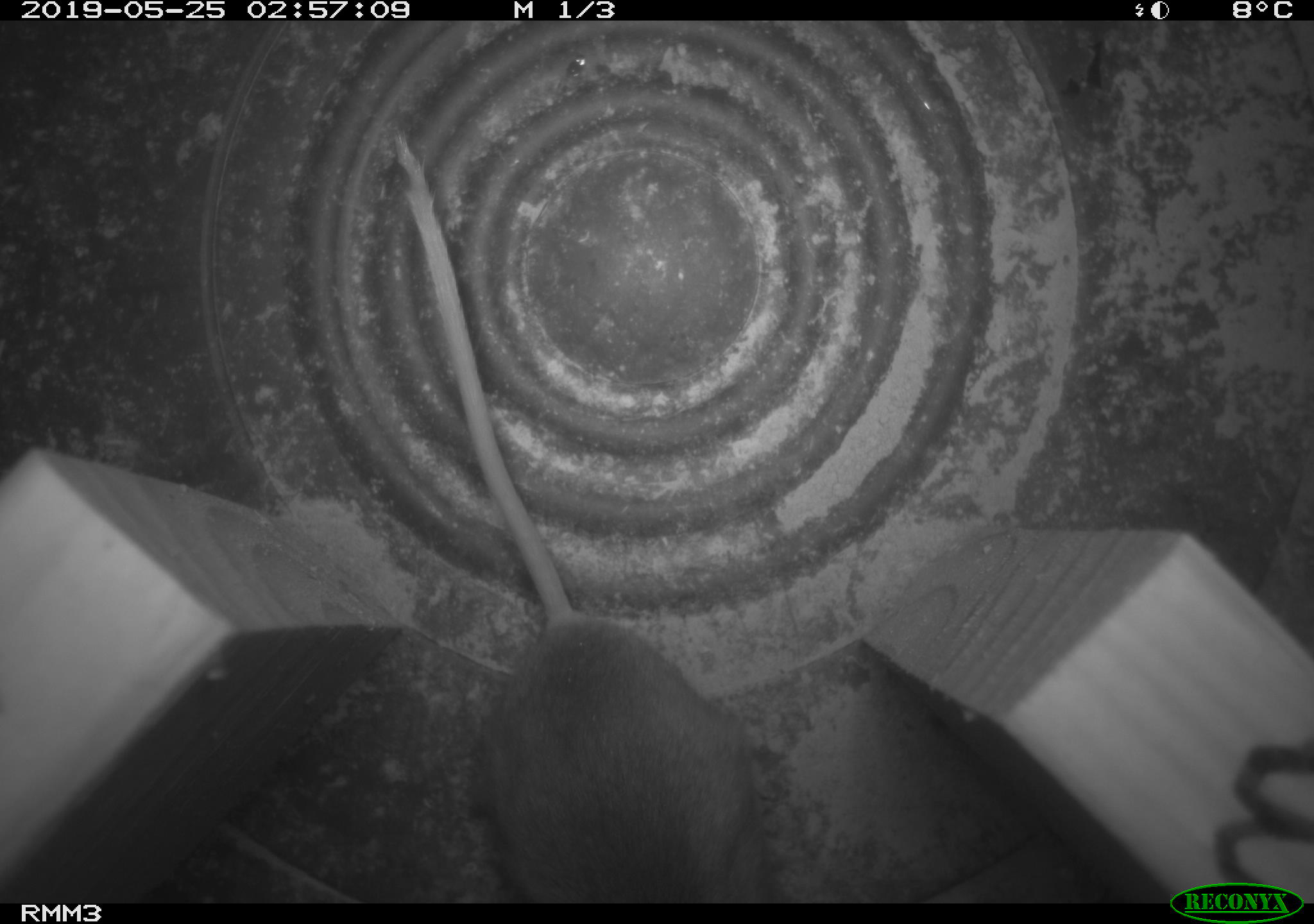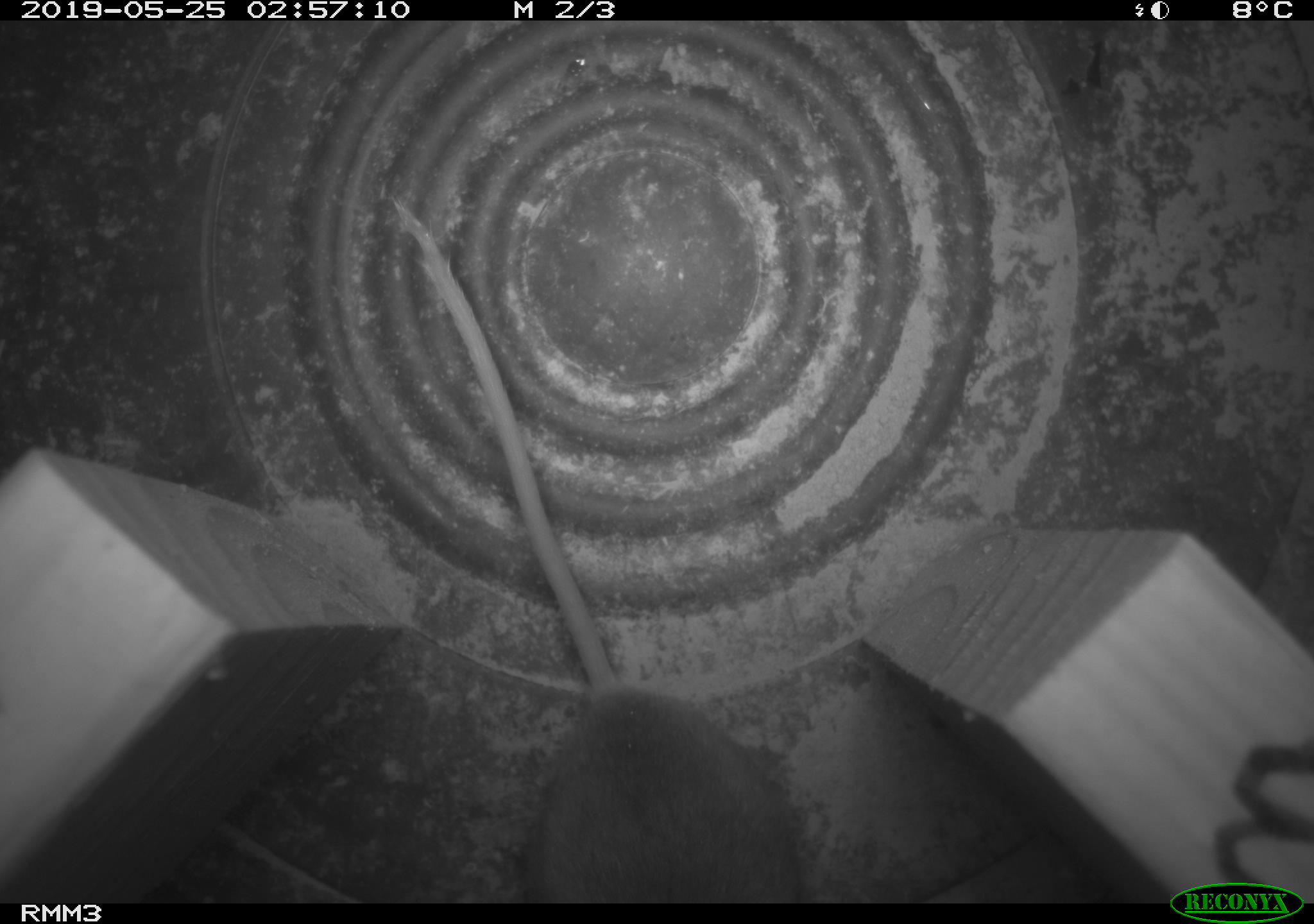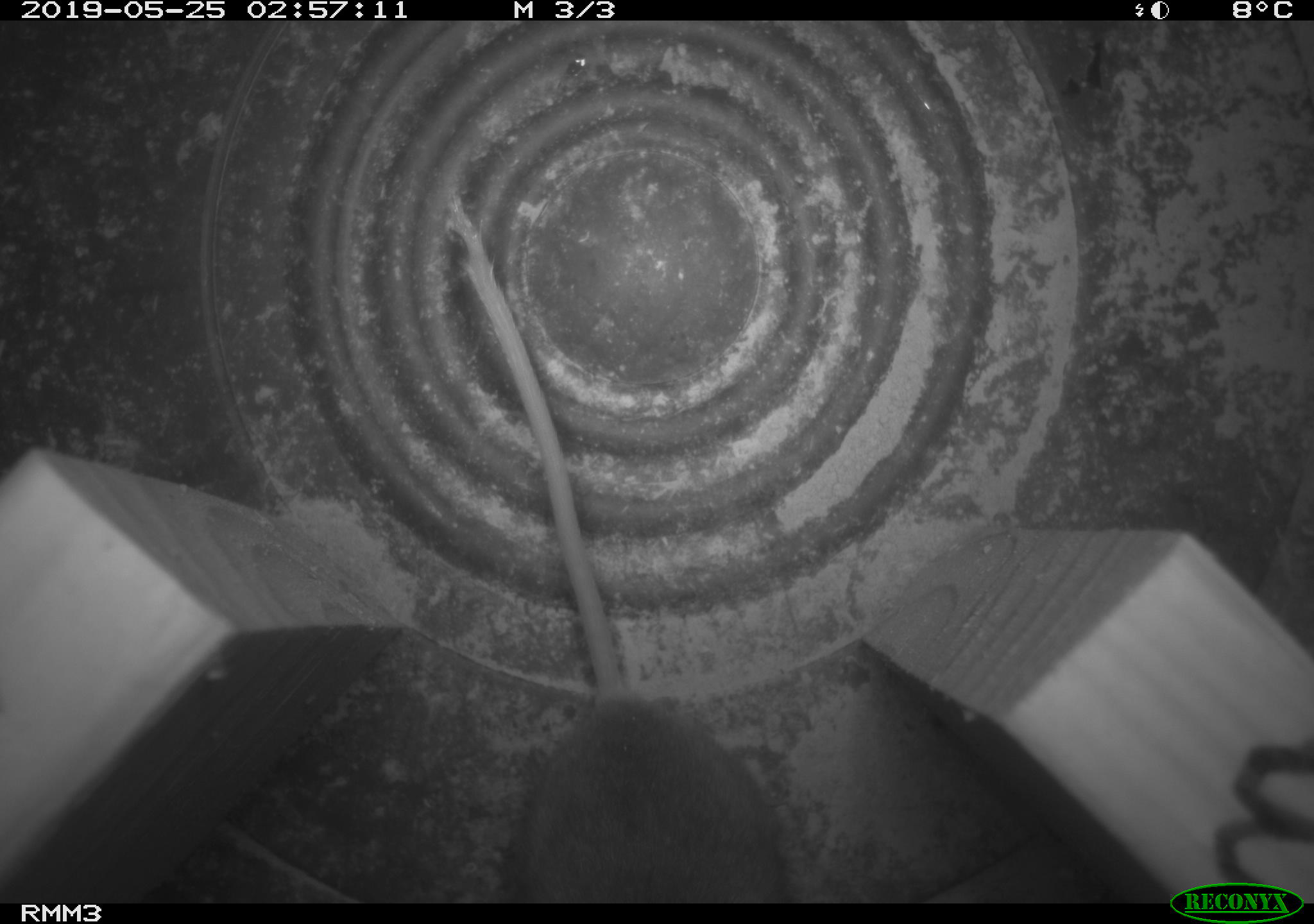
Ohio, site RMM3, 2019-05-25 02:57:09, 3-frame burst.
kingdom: Animalia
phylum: Chordata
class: Mammalia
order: Rodentia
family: Cricetidae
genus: Peromyscus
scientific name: Peromyscus leucopus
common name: white-footed mouse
White-footed mouse (Peromyscus leucopus).